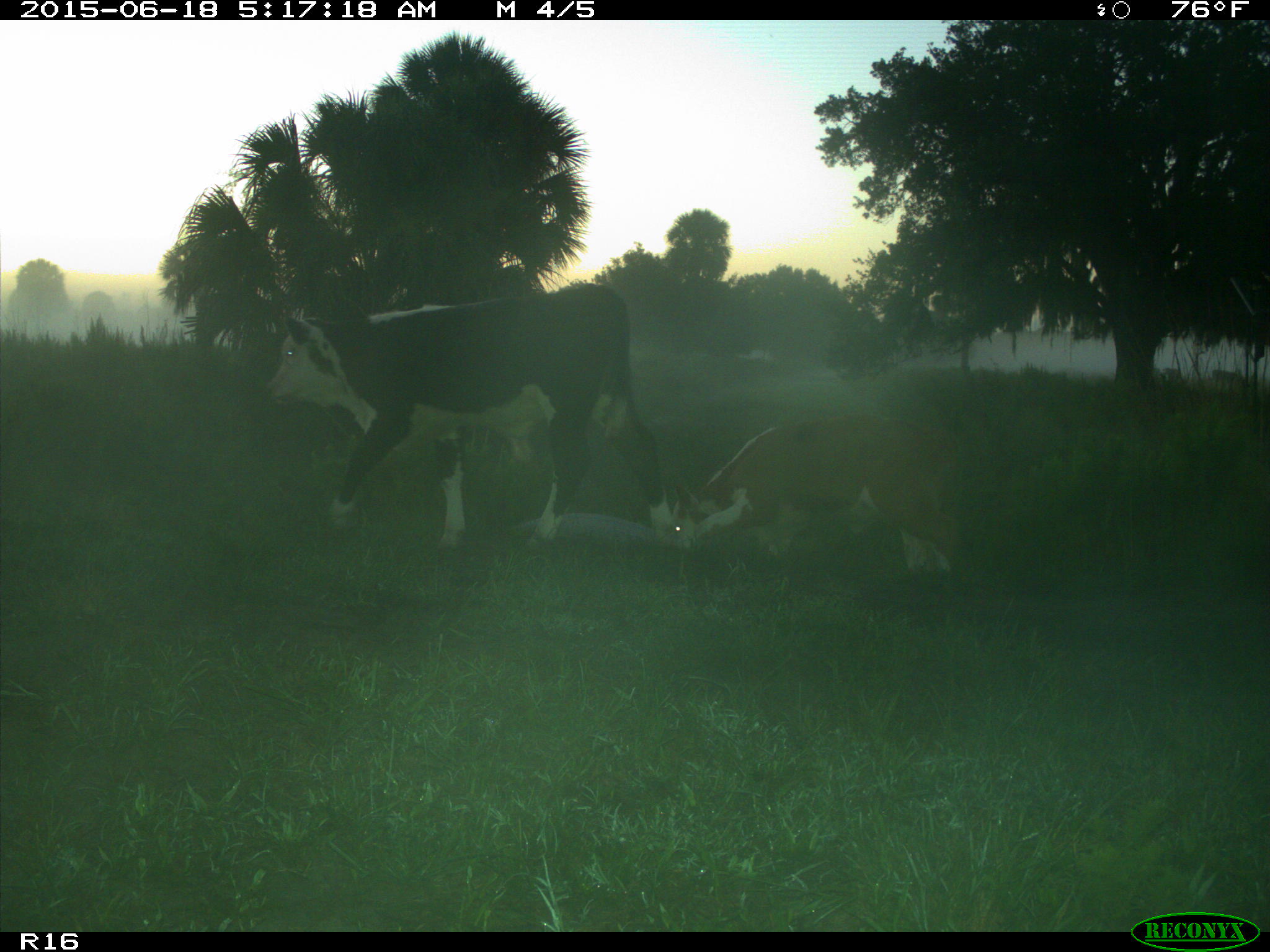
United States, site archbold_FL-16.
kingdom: Animalia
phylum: Chordata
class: Mammalia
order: Artiodactyla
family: Bovidae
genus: Bos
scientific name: Bos taurus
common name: domestic cow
Bos taurus (domestic cow).